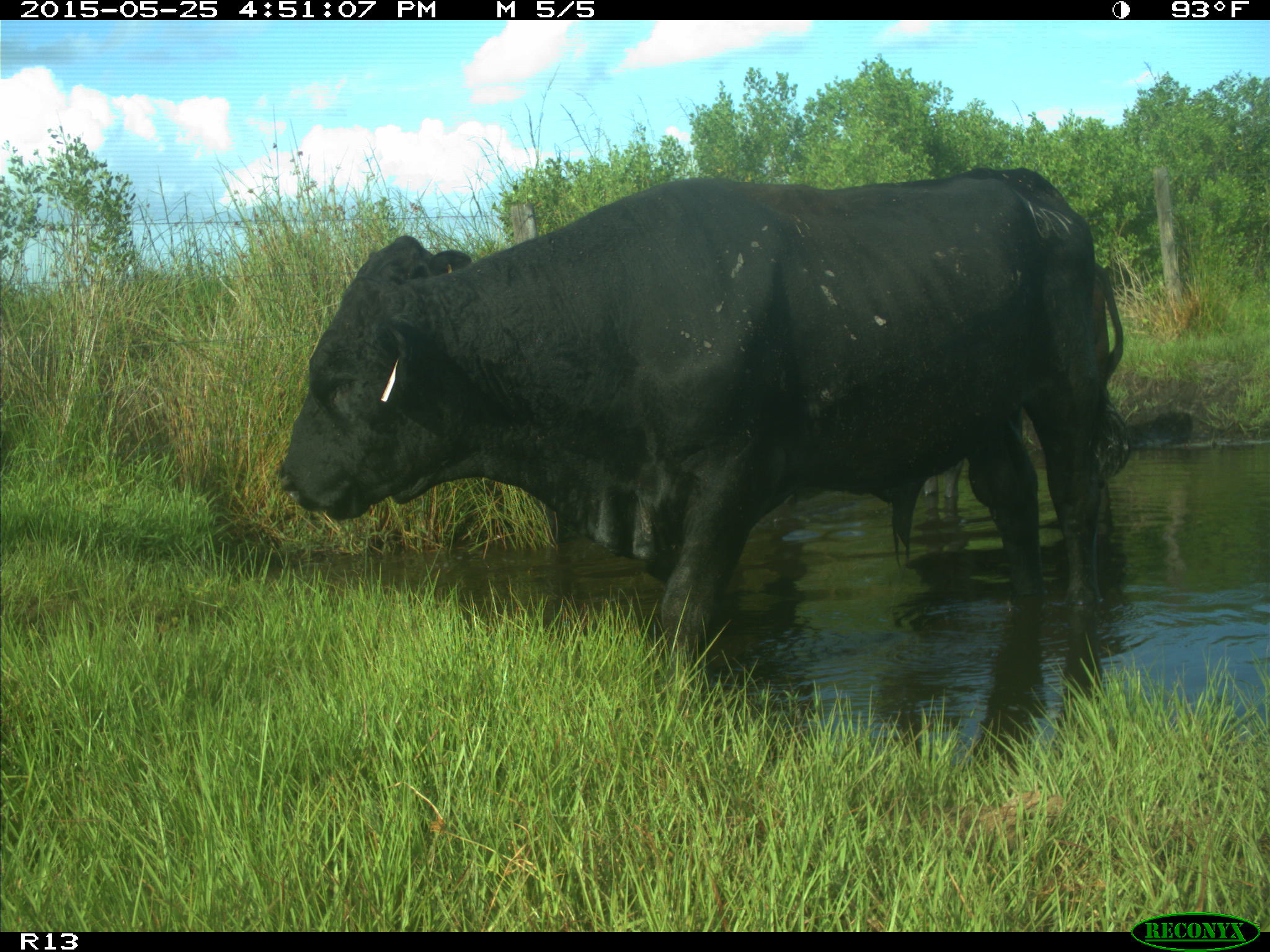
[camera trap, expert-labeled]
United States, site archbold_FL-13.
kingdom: Animalia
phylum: Chordata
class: Mammalia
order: Artiodactyla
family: Bovidae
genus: Bos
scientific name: Bos taurus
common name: domestic cow